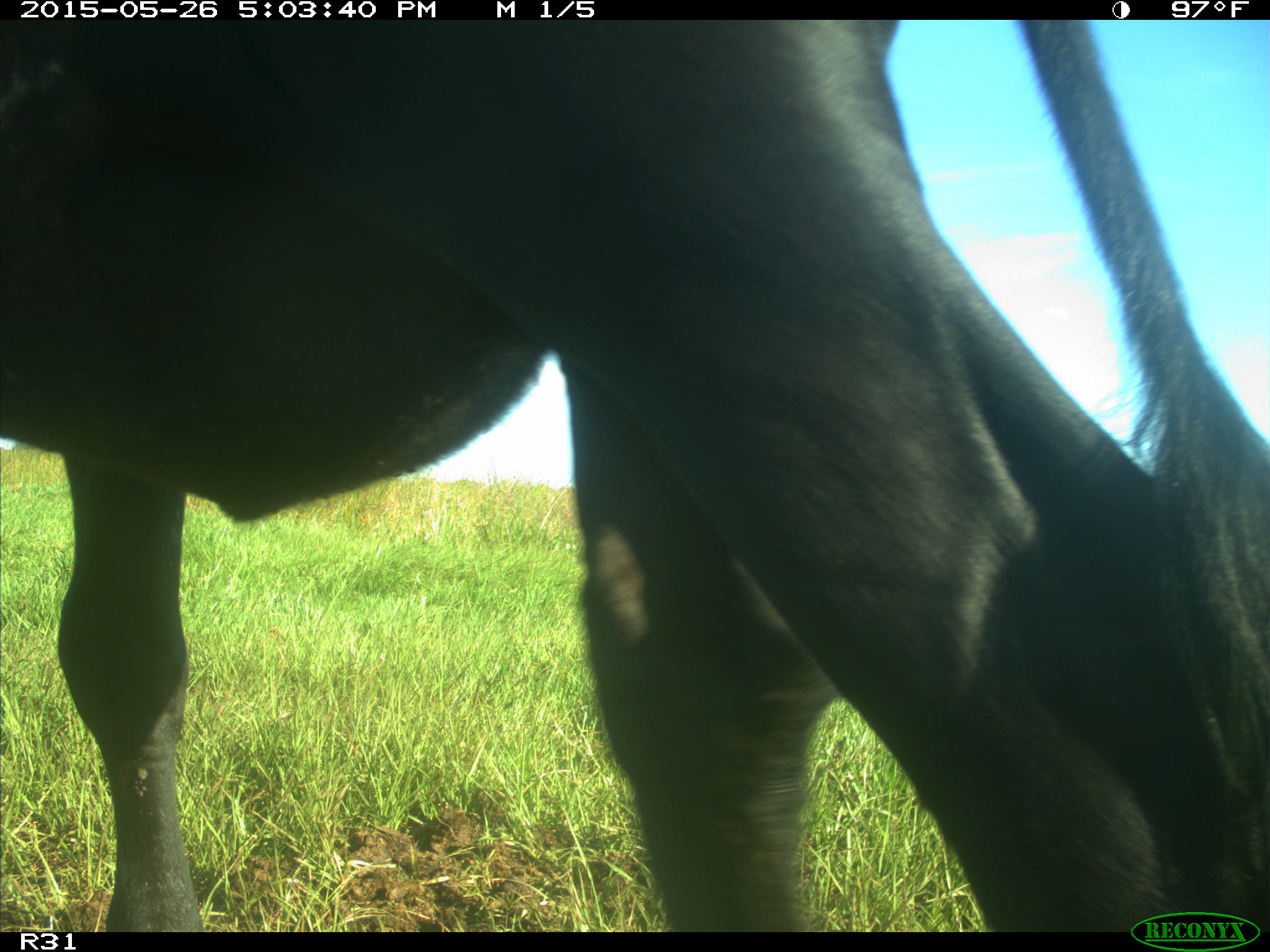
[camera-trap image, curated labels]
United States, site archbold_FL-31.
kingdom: Animalia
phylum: Chordata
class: Mammalia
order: Artiodactyla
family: Bovidae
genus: Bos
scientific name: Bos taurus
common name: domestic cow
Bos taurus (domestic cow).